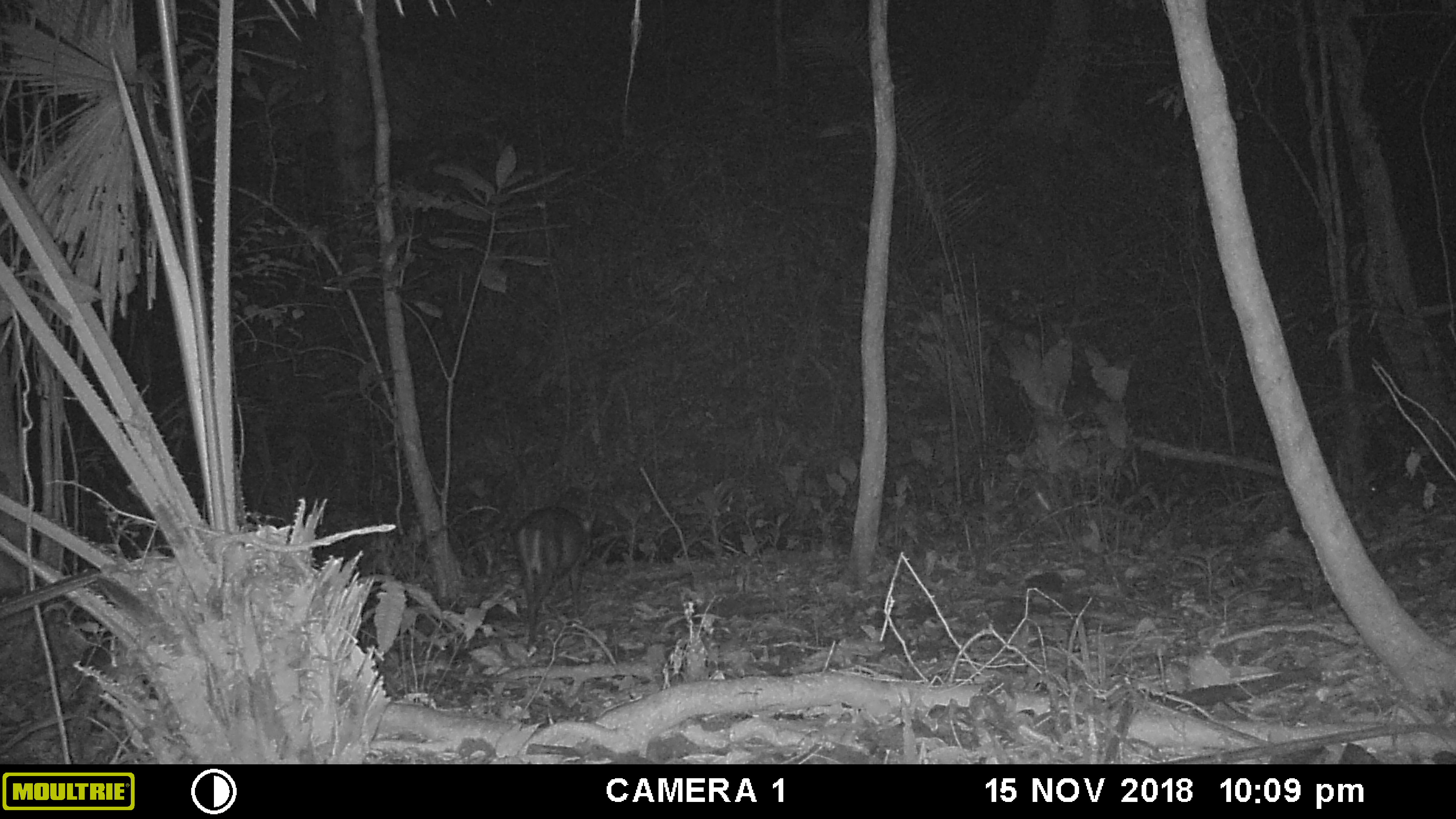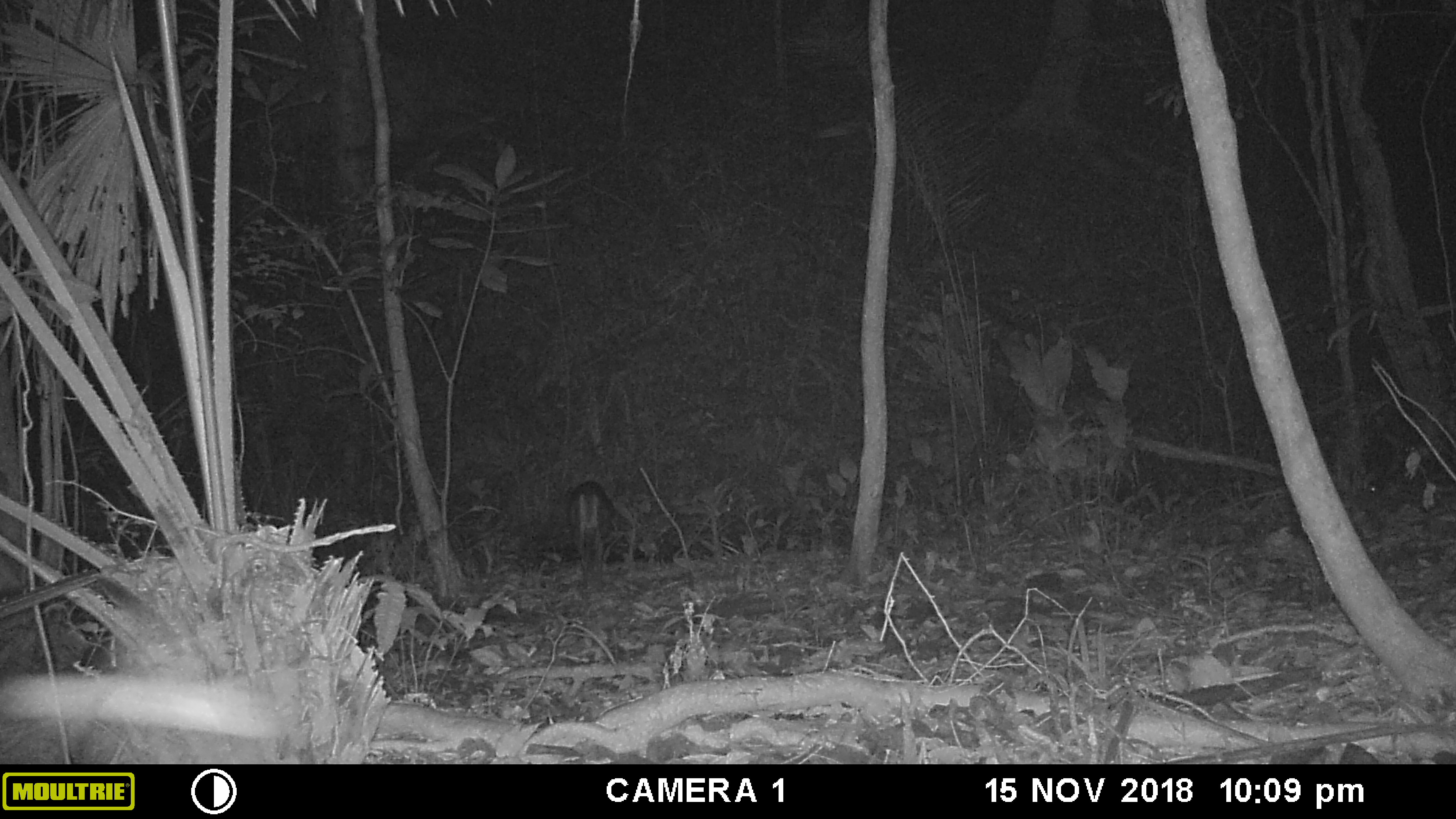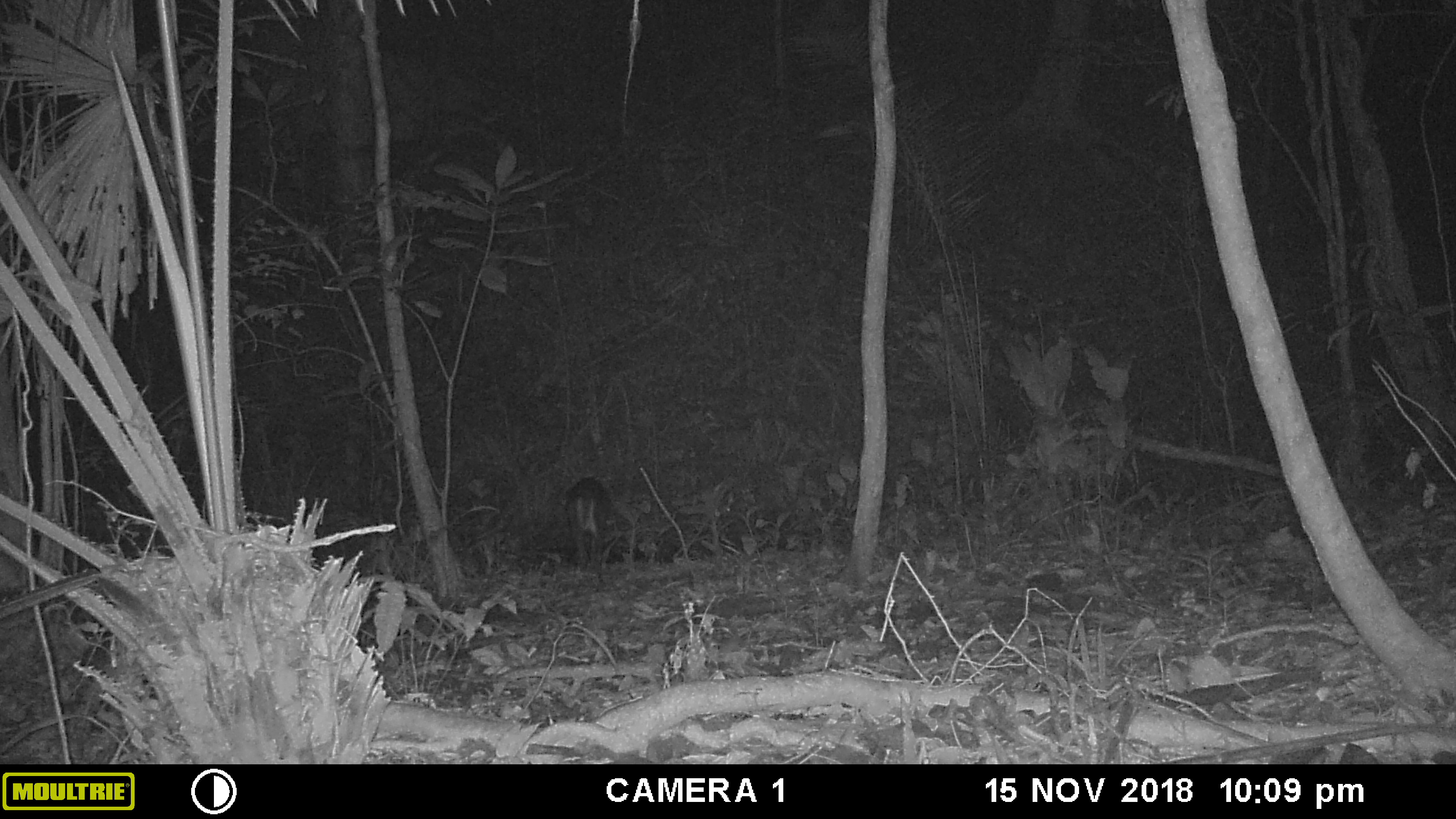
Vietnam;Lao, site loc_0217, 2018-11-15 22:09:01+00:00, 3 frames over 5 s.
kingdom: Animalia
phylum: Chordata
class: Mammalia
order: Artiodactyla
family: Cervidae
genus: Muntiacus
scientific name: Muntiacus rooseveltorum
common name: roosevelt's muntjac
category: roosevelts muntjac group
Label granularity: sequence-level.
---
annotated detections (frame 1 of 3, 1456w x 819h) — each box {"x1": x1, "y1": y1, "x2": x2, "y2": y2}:
roosevelts muntjac group: {"x1": 510, "y1": 505, "x2": 596, "y2": 652}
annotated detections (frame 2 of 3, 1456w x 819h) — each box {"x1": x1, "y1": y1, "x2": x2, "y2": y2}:
roosevelts muntjac group: {"x1": 566, "y1": 480, "x2": 614, "y2": 599}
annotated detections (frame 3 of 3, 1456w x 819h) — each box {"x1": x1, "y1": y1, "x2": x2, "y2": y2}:
roosevelts muntjac group: {"x1": 564, "y1": 476, "x2": 614, "y2": 575}